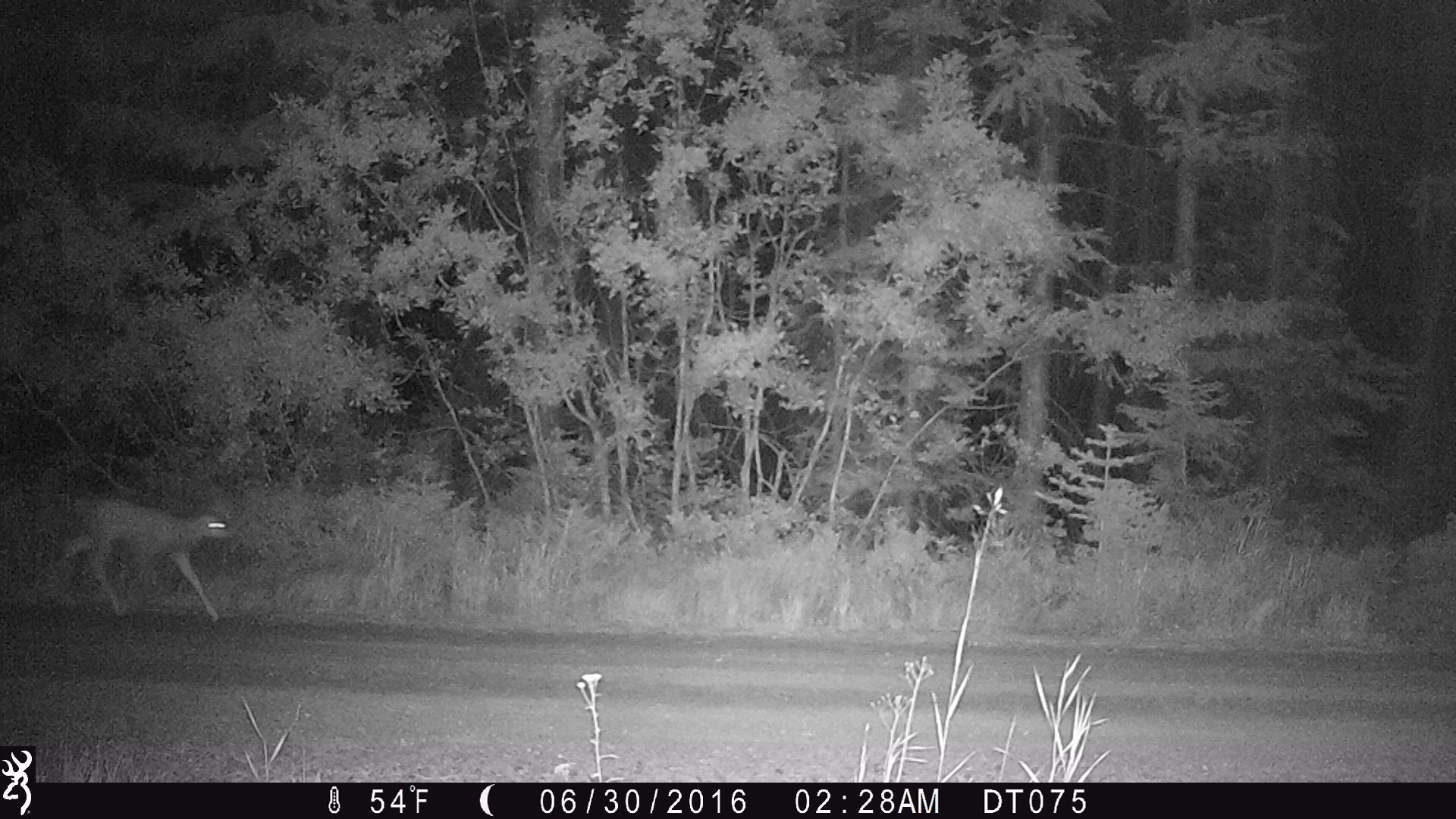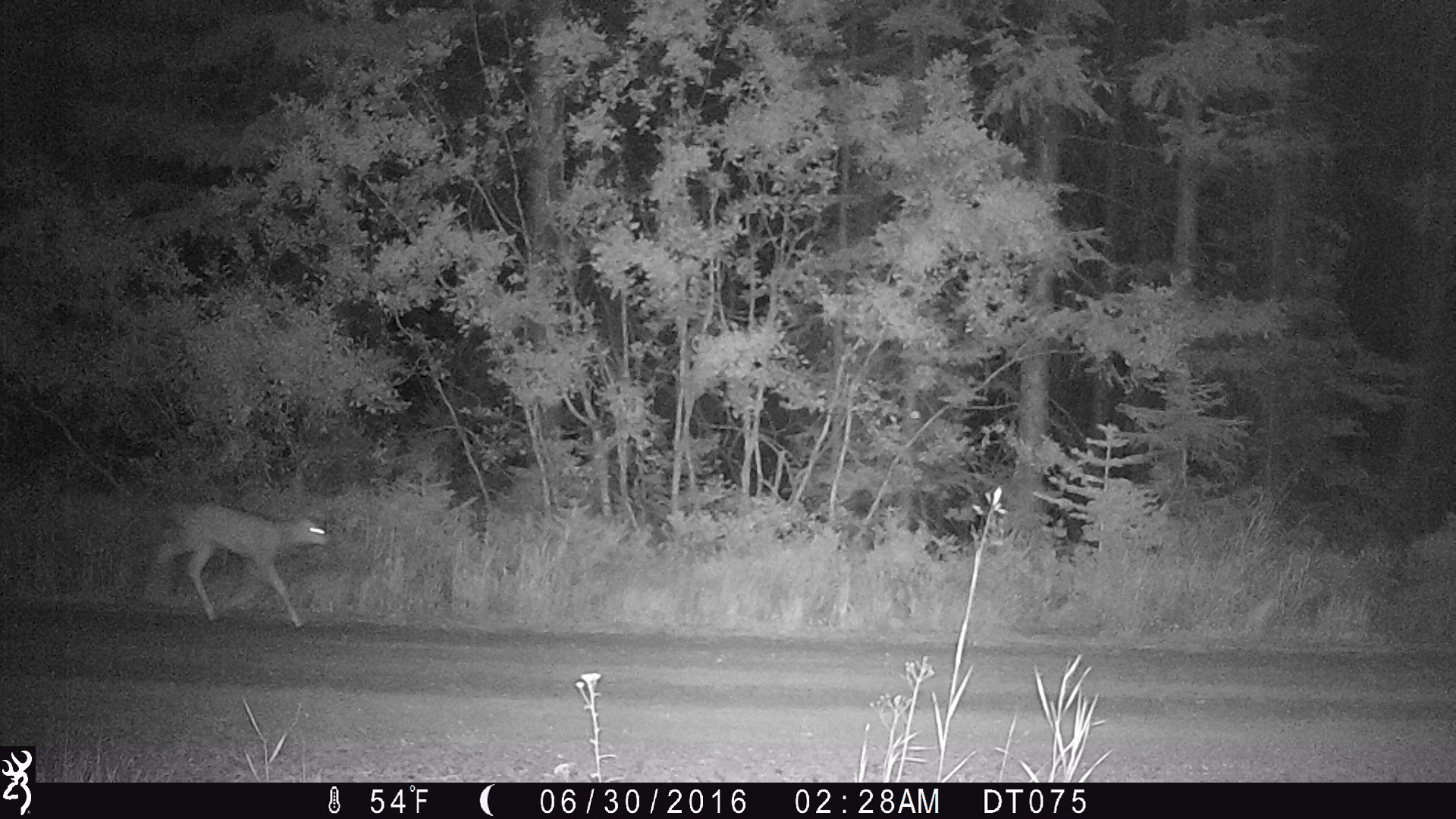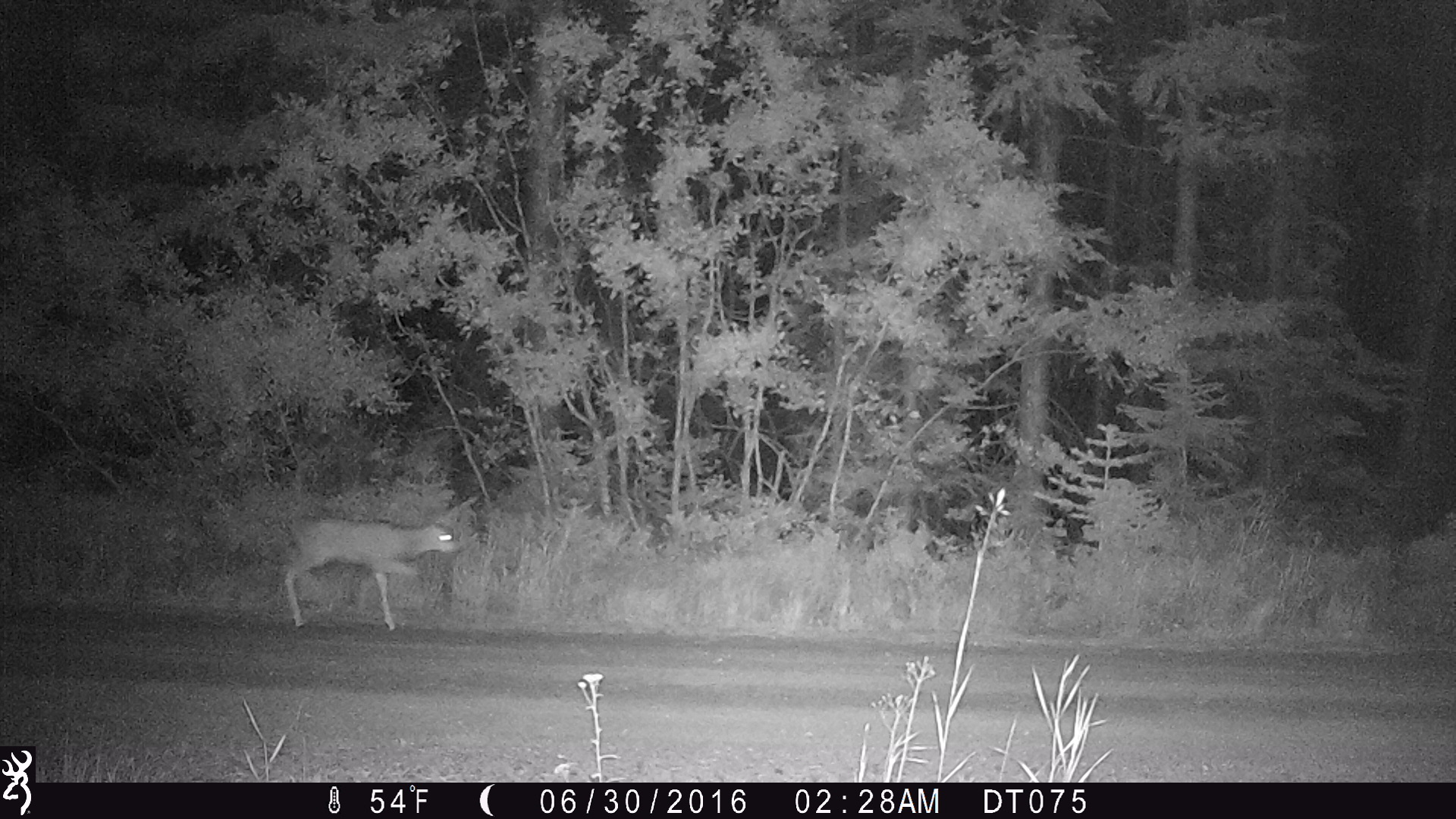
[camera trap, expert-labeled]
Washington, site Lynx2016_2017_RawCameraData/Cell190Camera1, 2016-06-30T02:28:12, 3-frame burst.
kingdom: Animalia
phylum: Chordata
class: Mammalia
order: Artiodactyla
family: Cervidae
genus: Odocoileus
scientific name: Odocoileus hemionus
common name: mule deer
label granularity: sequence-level